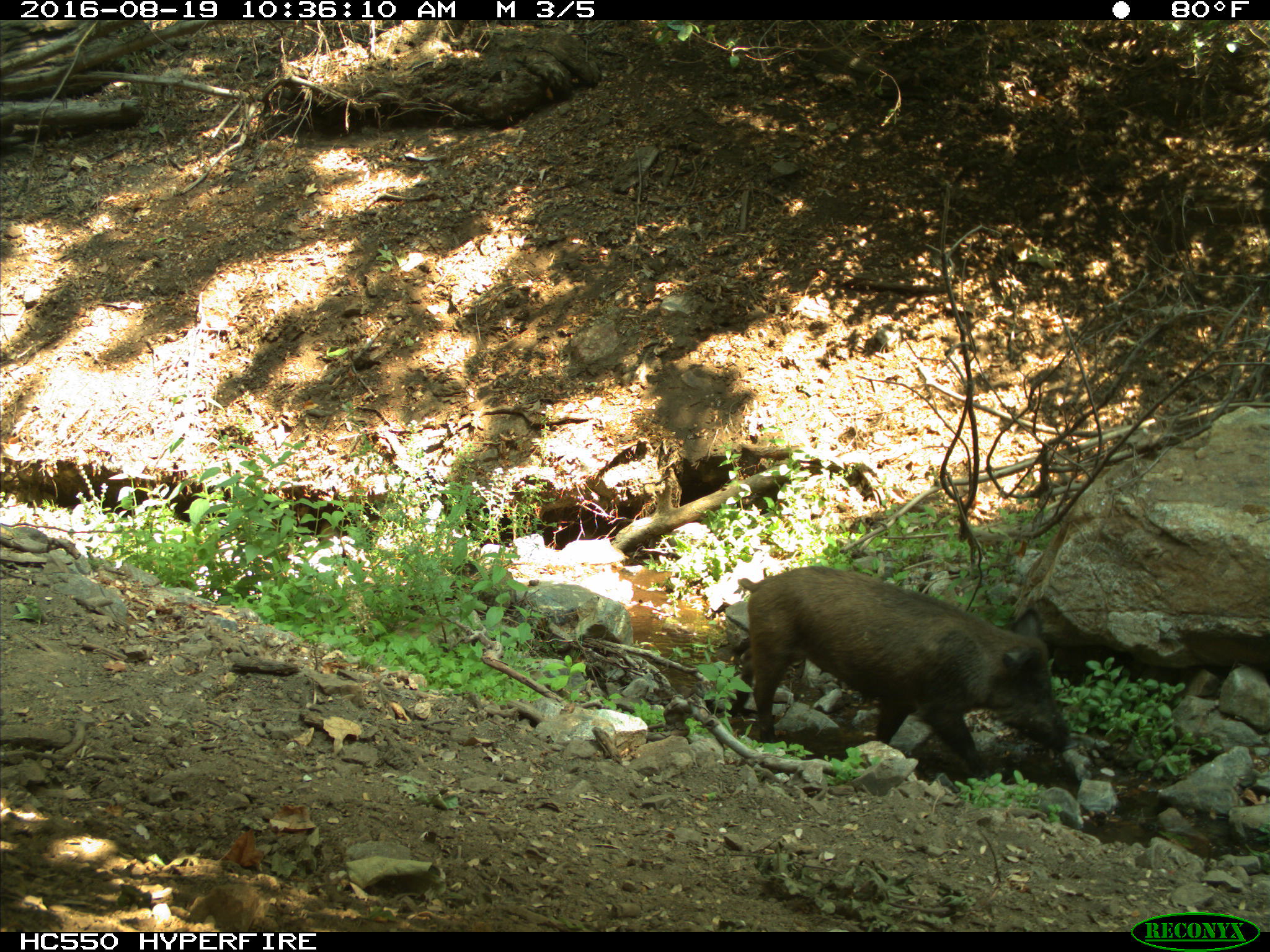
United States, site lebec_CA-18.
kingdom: Animalia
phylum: Chordata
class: Mammalia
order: Artiodactyla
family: Suidae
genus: Sus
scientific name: Sus scrofa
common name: wild boar